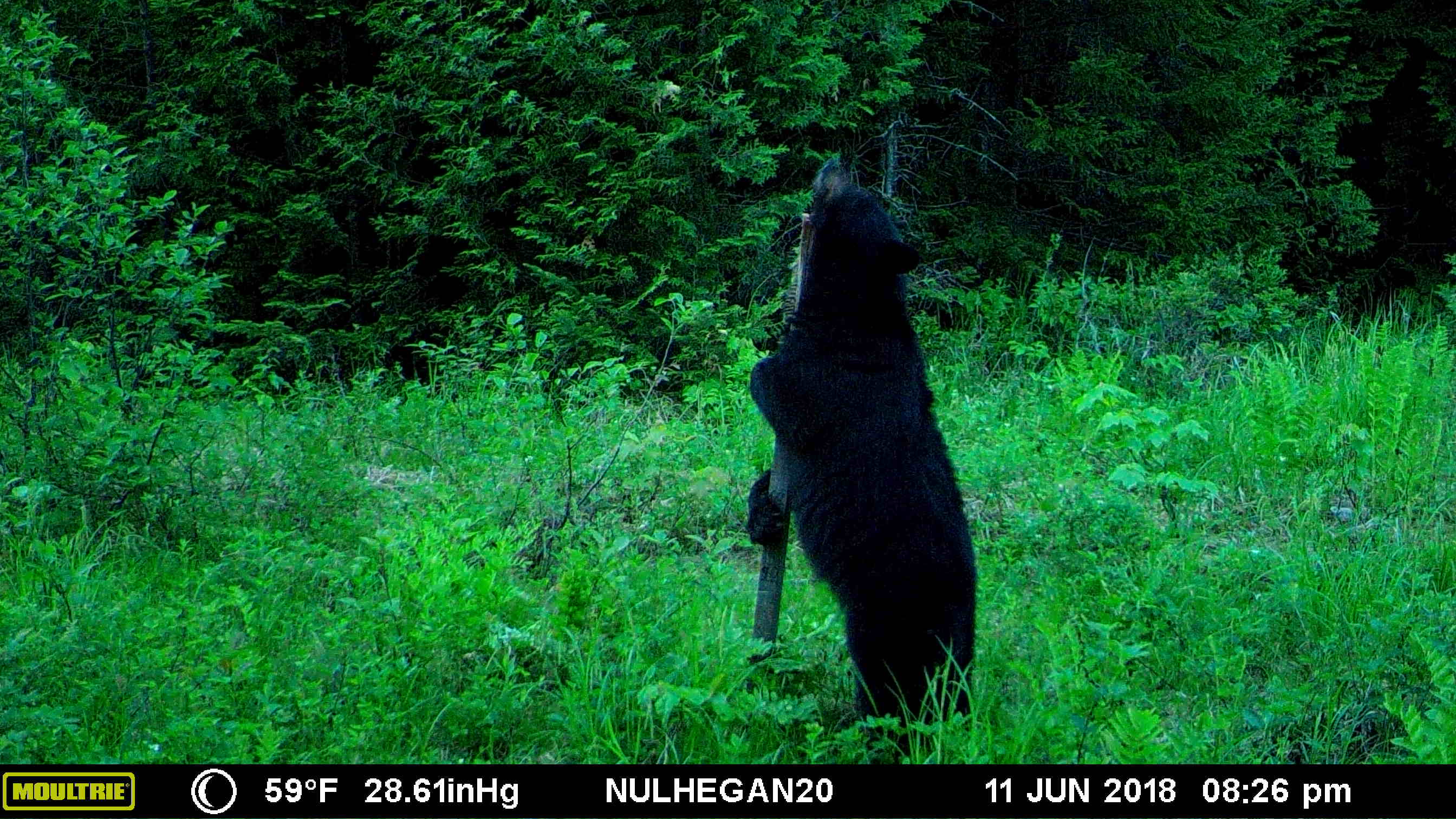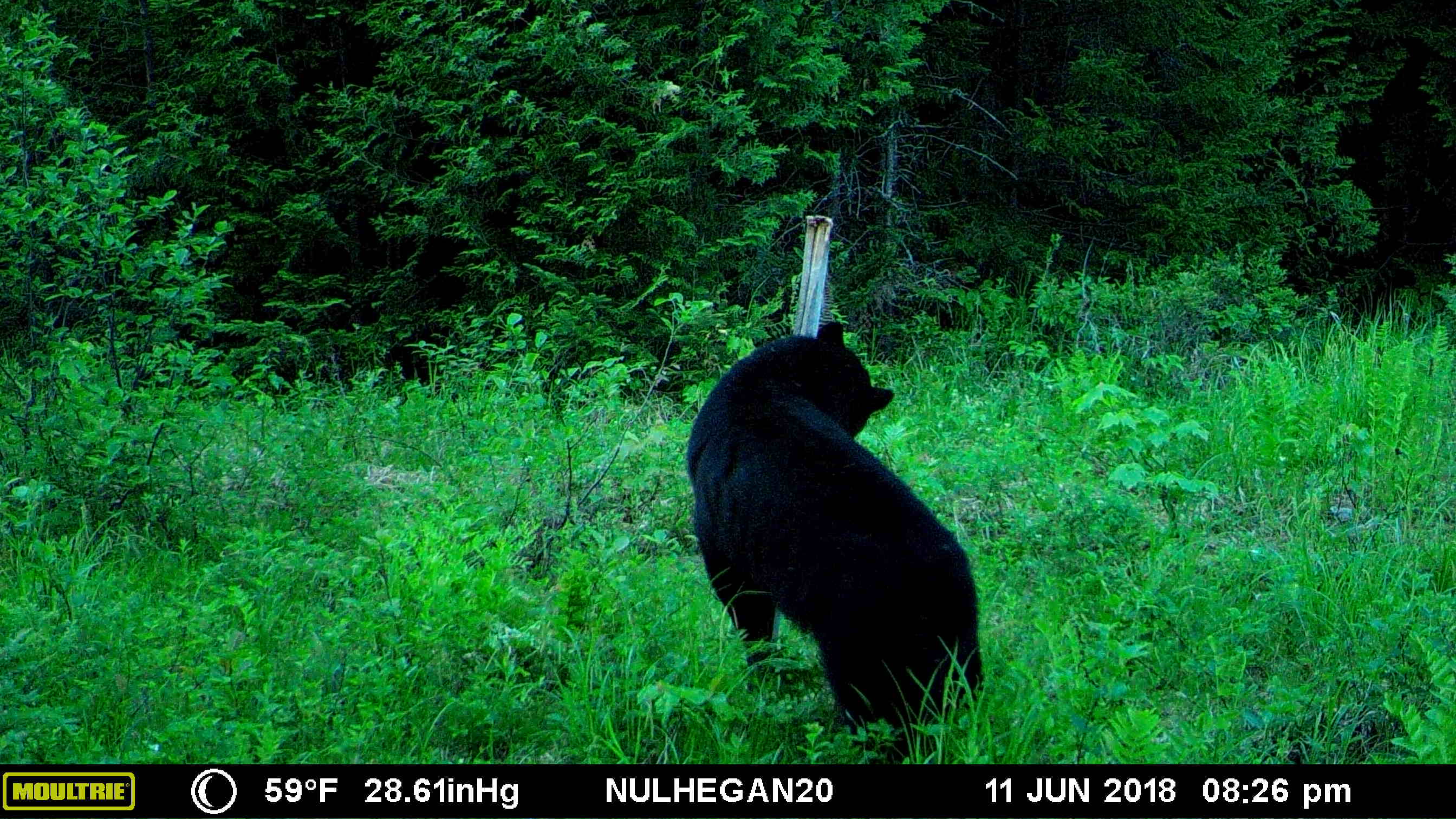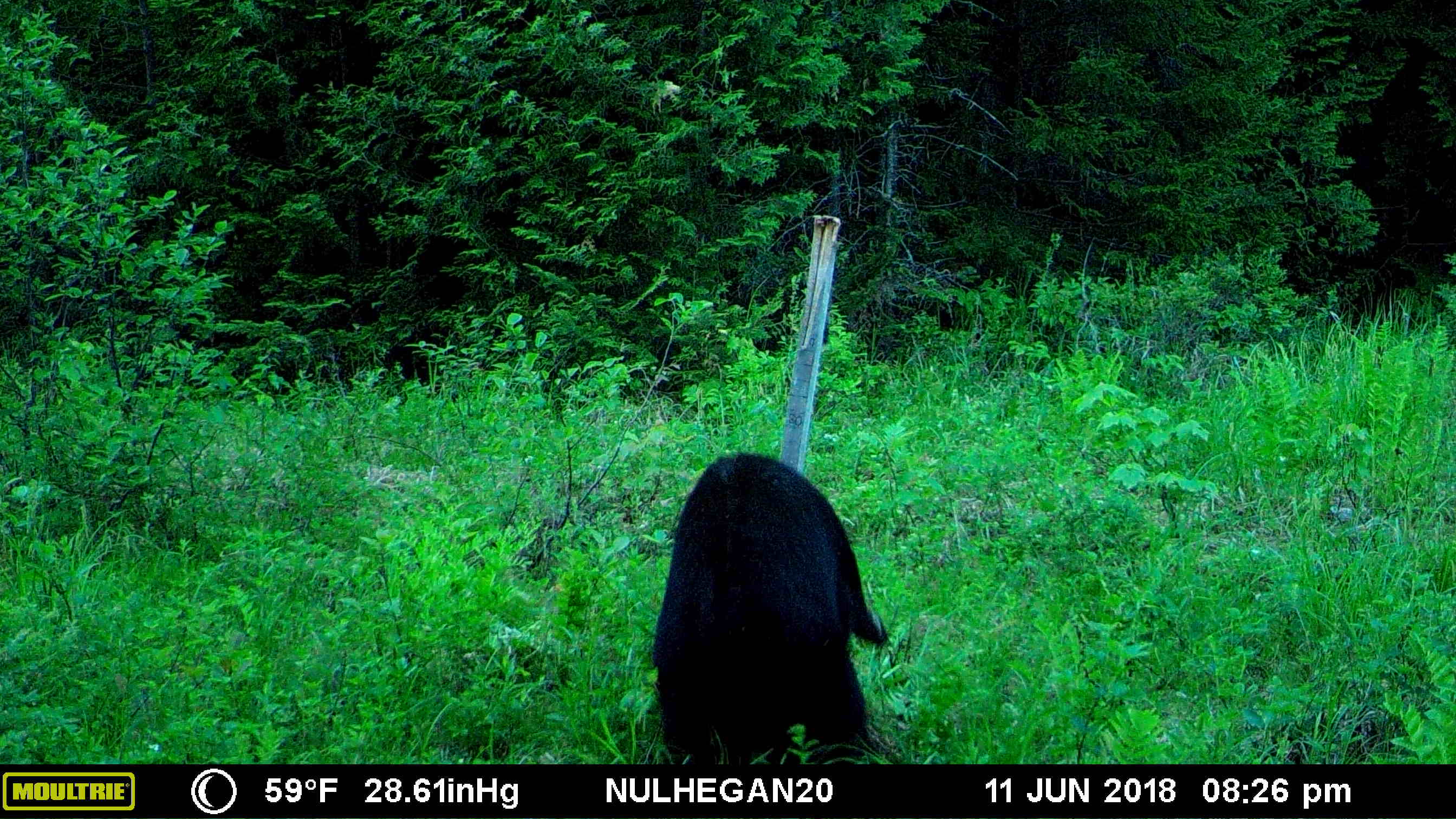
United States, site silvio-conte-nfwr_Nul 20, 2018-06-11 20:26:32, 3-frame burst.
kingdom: Animalia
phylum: Chordata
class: Mammalia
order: Carnivora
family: Ursidae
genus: Ursus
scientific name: Ursus americanus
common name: black bear